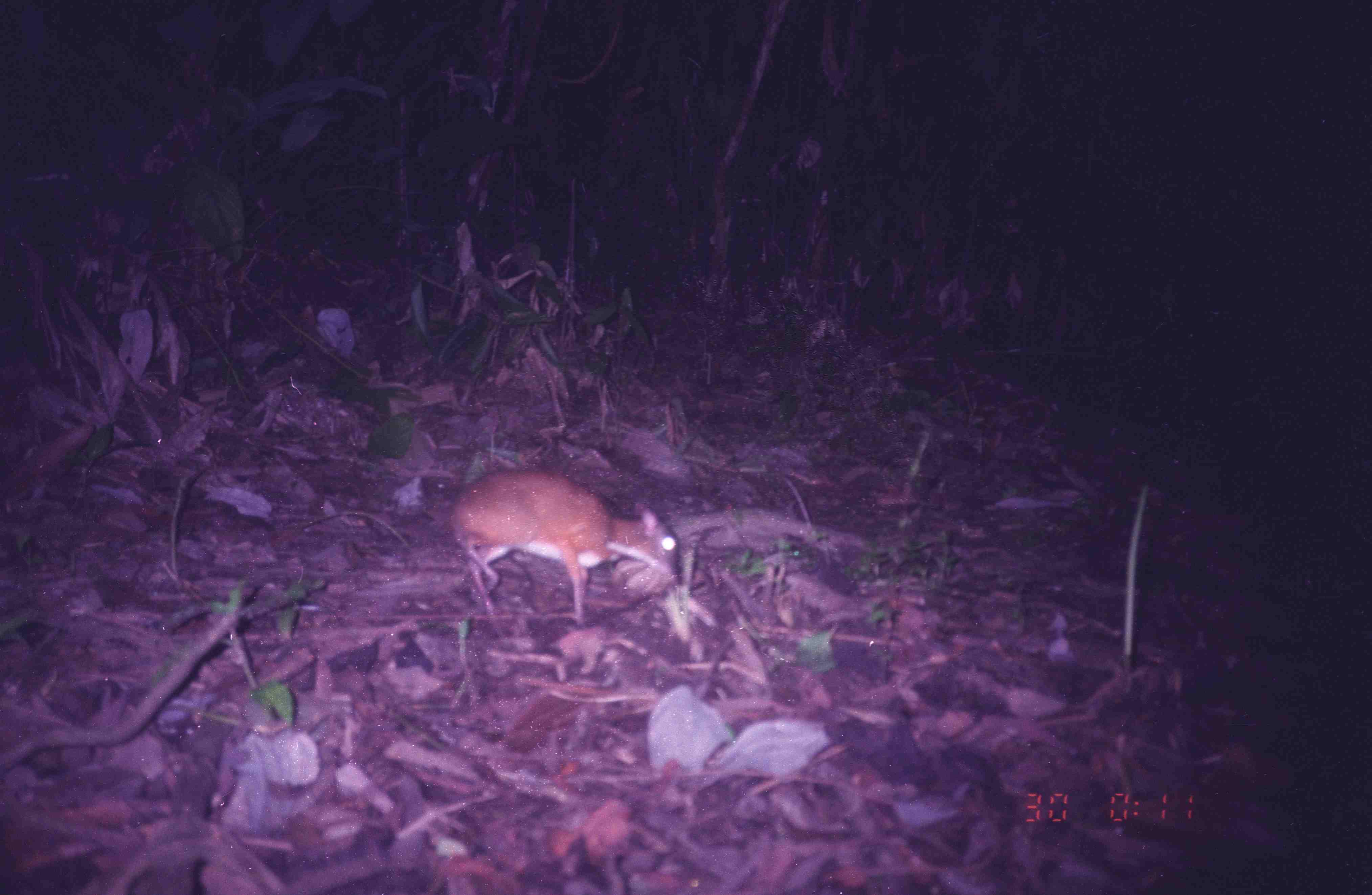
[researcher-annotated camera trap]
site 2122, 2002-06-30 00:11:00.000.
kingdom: Animalia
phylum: Chordata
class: Mammalia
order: Artiodactyla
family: Tragulidae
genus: Tragulus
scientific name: Tragulus napu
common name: greater oriental chevrotain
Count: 1.